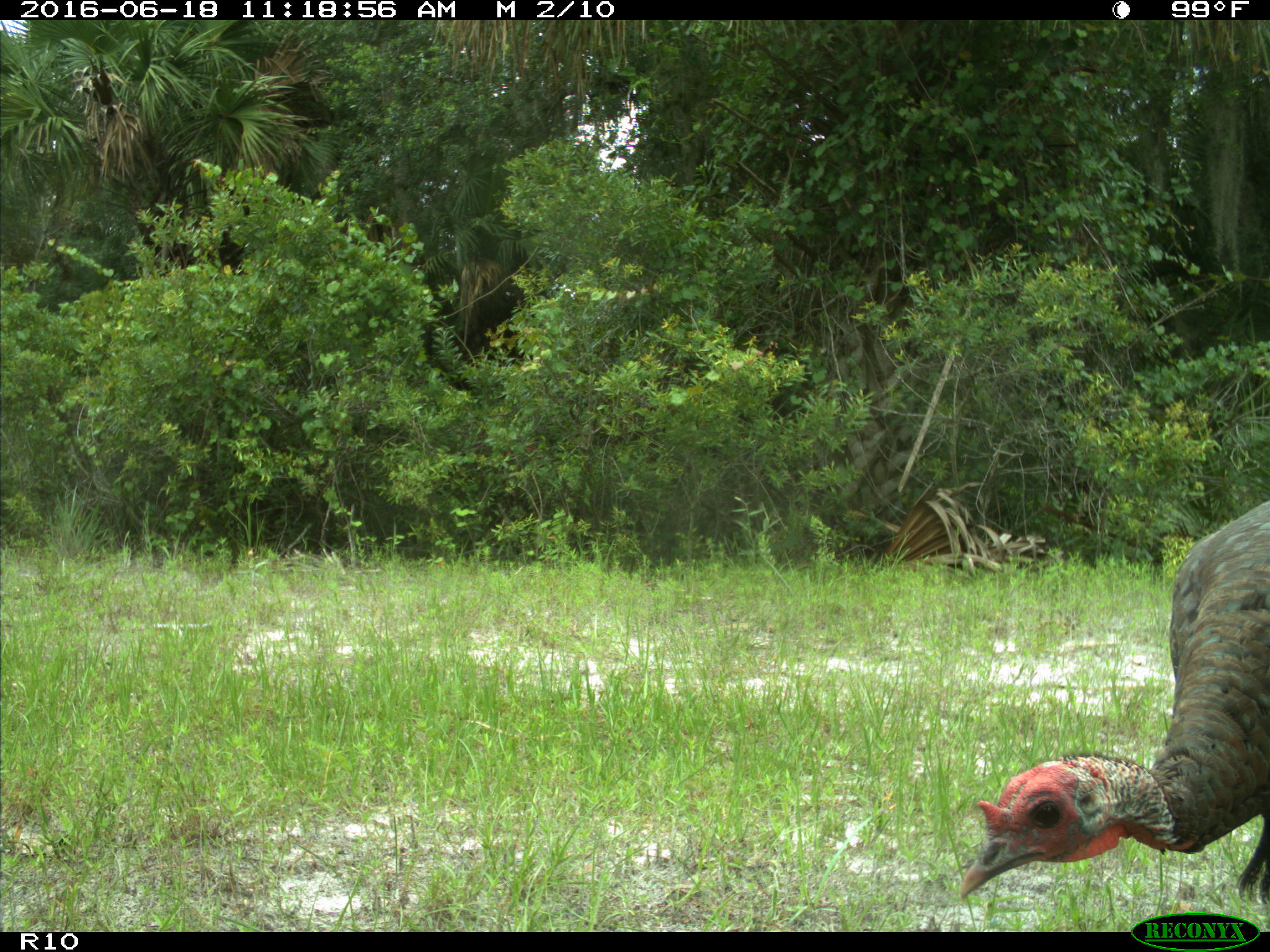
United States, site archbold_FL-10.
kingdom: Animalia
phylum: Chordata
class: Aves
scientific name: Aves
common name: birds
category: unidentified bird